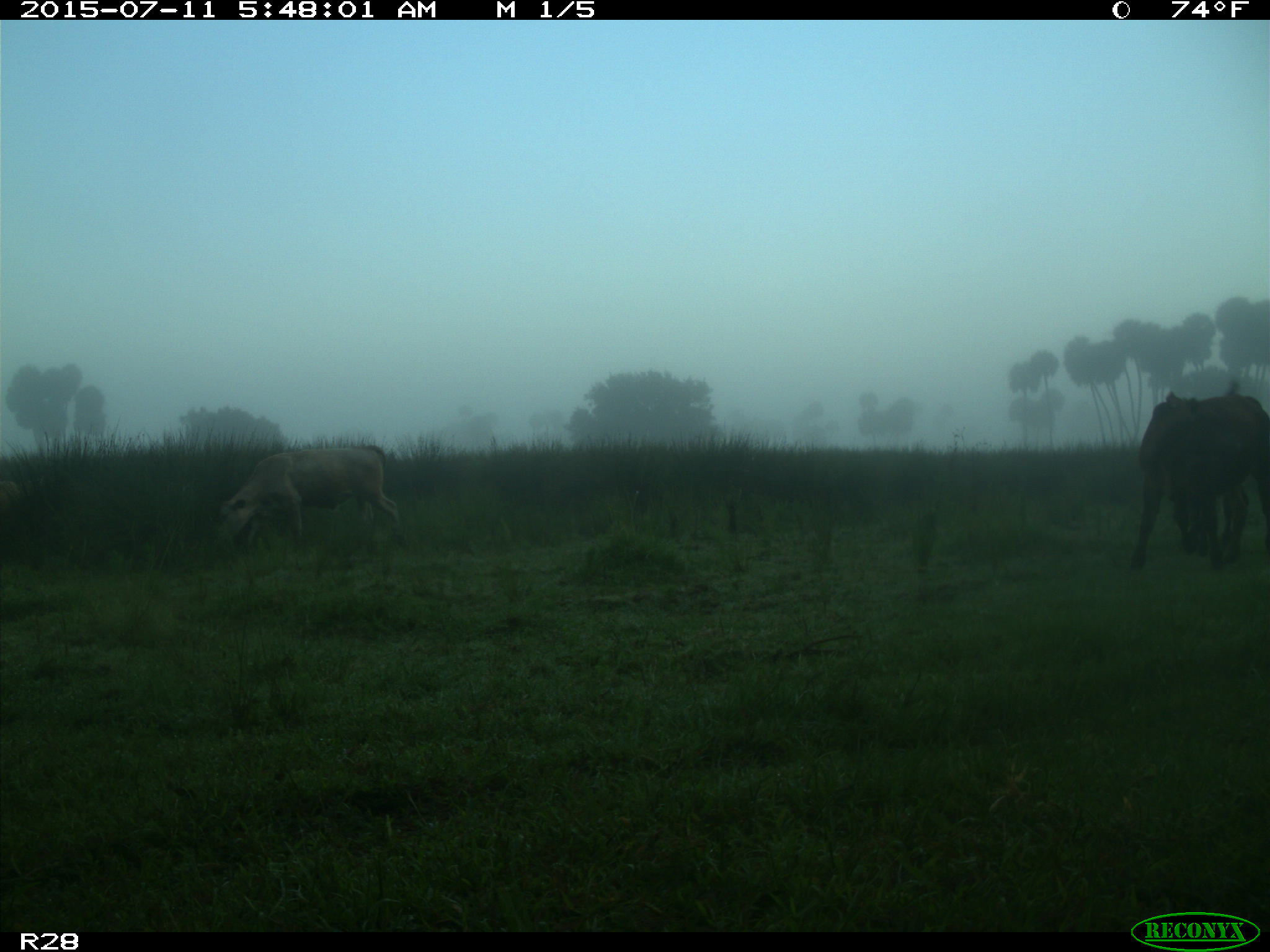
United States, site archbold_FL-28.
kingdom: Animalia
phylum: Chordata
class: Mammalia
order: Artiodactyla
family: Bovidae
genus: Bos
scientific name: Bos taurus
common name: domestic cow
Bos taurus (domestic cow).